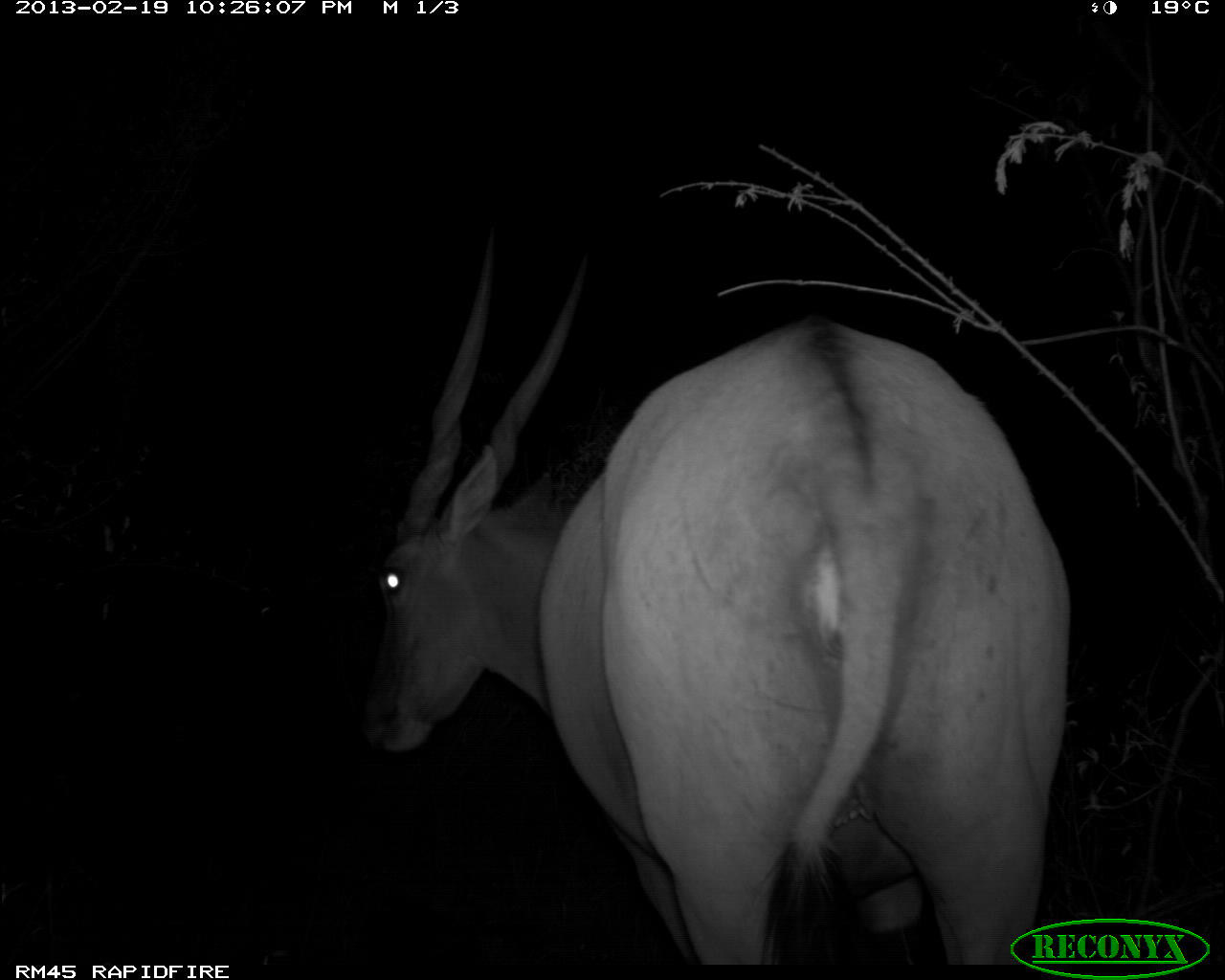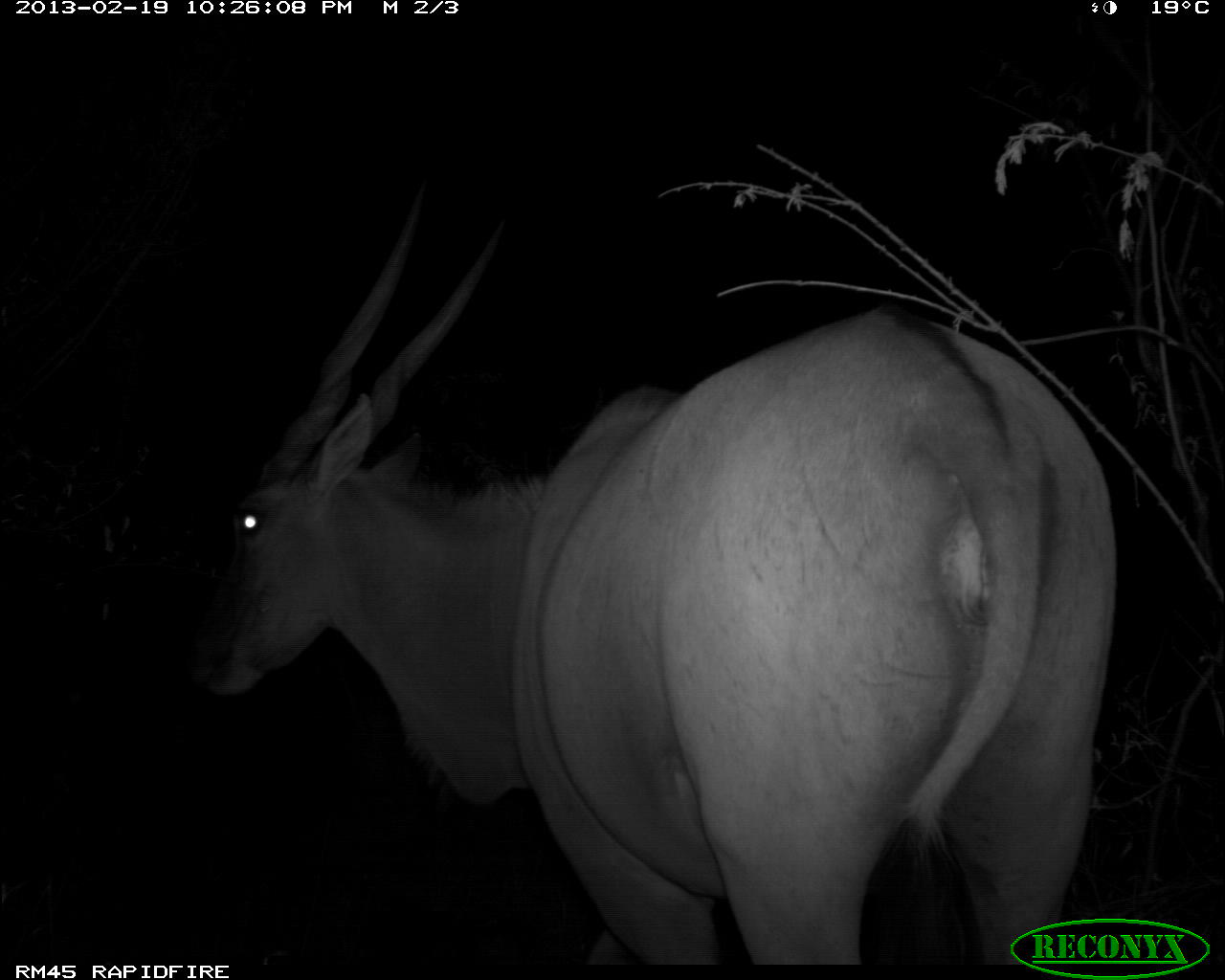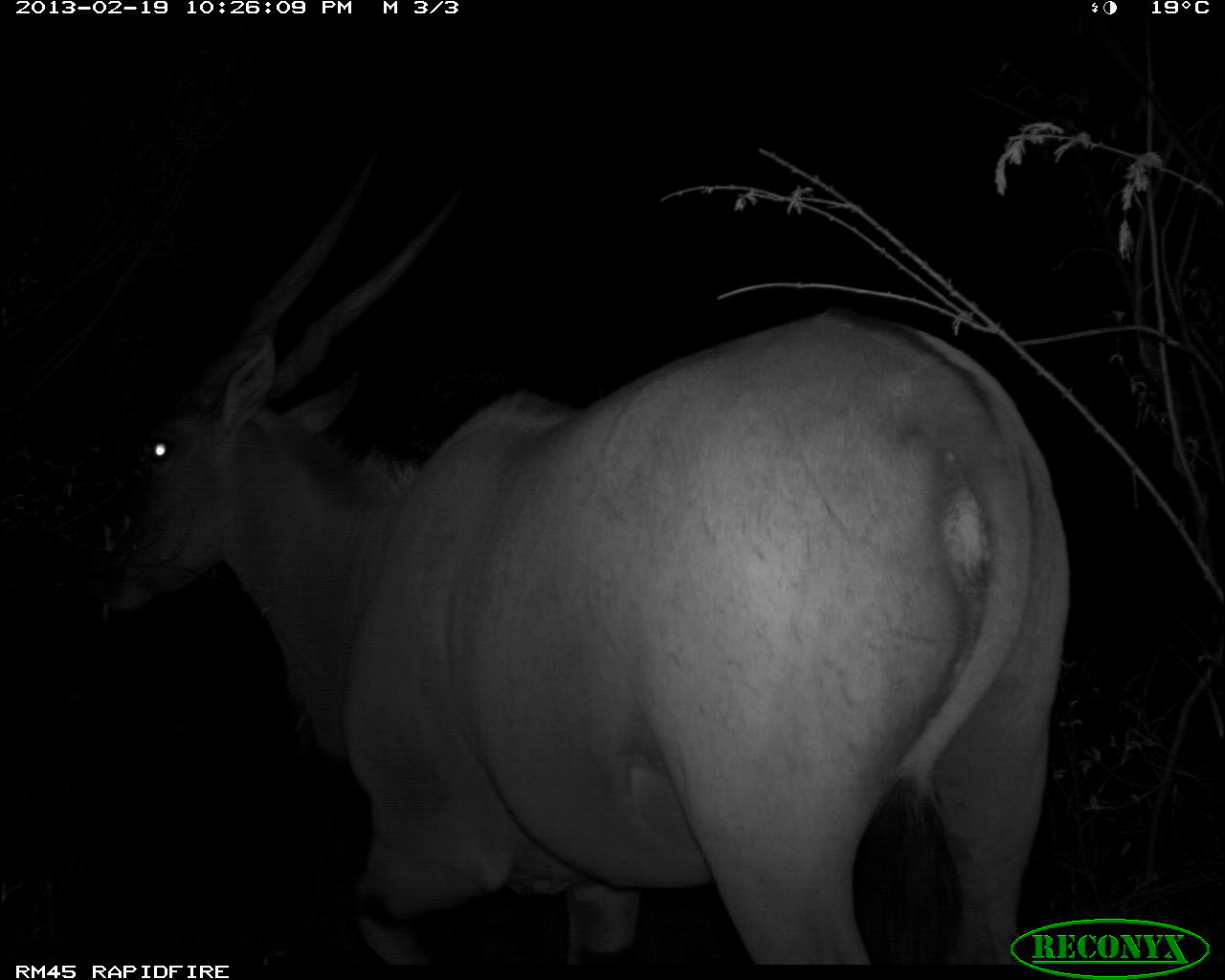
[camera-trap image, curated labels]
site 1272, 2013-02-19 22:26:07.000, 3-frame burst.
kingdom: Animalia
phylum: Chordata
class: Mammalia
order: Artiodactyla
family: Bovidae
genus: Tragelaphus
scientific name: Tragelaphus oryx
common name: eland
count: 1